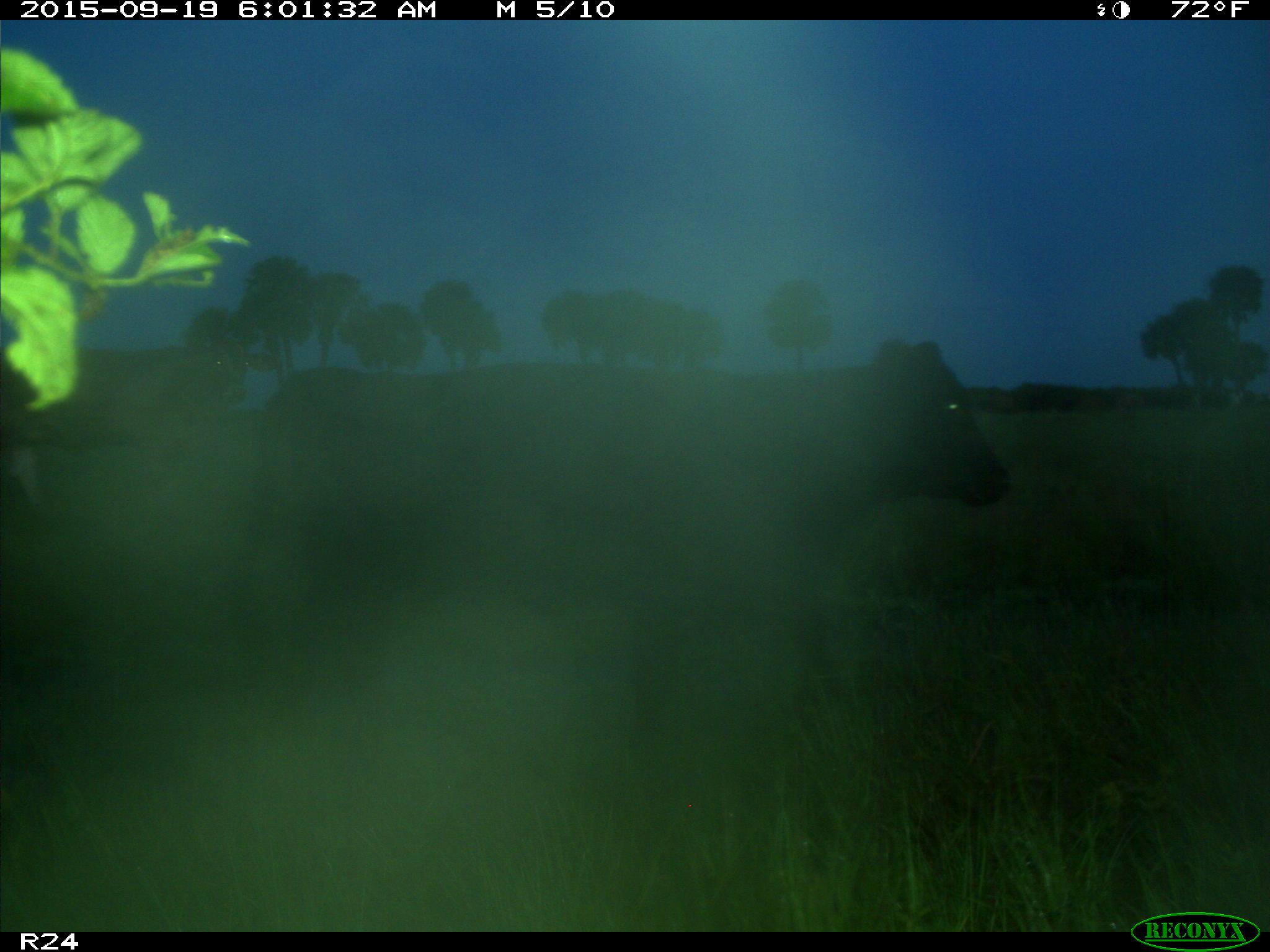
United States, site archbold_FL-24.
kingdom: Animalia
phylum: Chordata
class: Mammalia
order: Artiodactyla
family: Bovidae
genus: Bos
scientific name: Bos taurus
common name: domestic cow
Bos taurus (domestic cow).